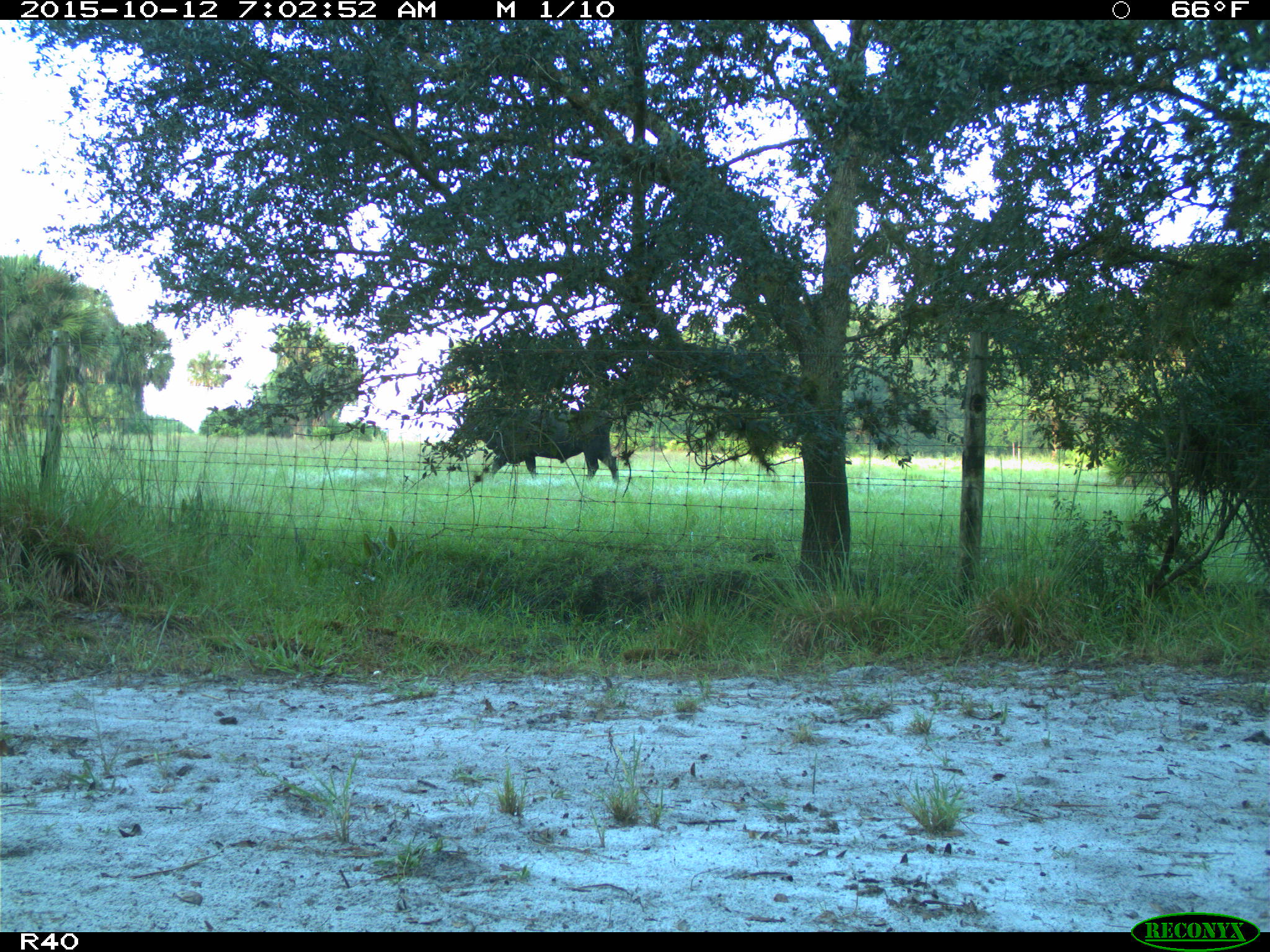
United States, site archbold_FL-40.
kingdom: Animalia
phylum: Chordata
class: Mammalia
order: Artiodactyla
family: Bovidae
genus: Bos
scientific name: Bos taurus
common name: domestic cow